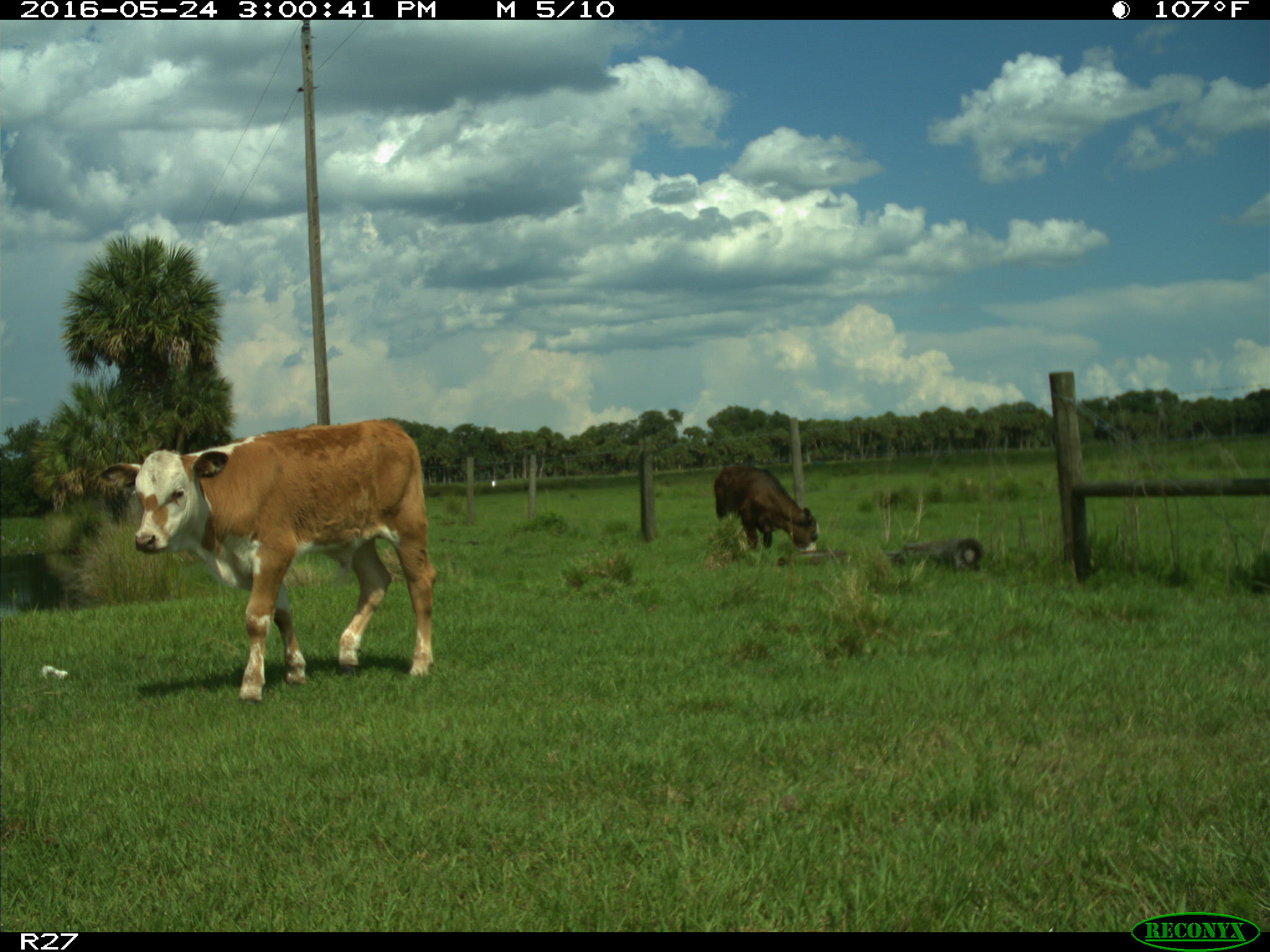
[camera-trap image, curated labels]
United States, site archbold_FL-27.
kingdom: Animalia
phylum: Chordata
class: Mammalia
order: Artiodactyla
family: Bovidae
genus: Bos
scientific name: Bos taurus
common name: domestic cow